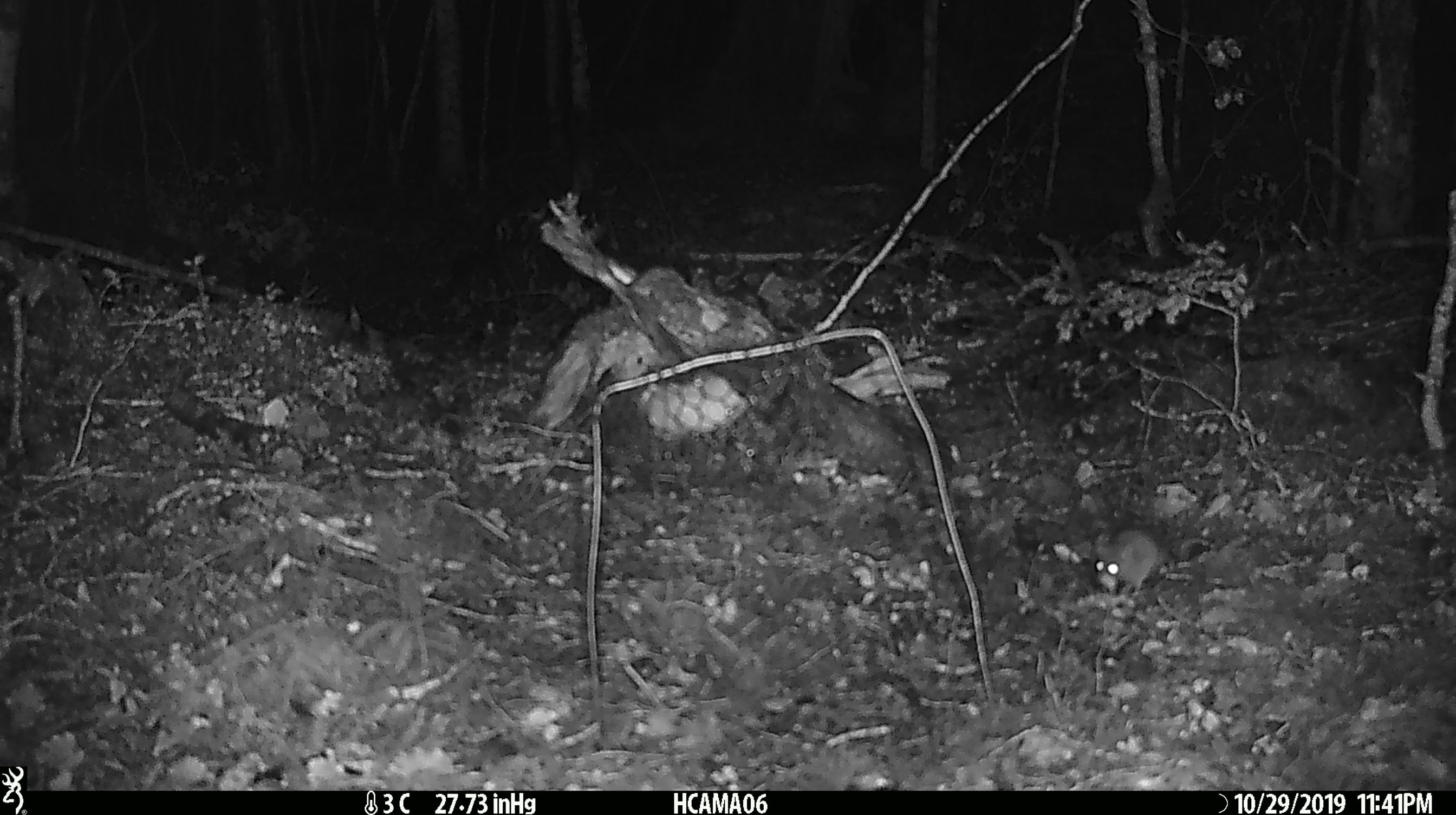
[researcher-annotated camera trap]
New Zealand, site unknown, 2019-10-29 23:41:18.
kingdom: Animalia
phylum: Chordata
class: Mammalia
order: Rodentia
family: Muridae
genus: Mus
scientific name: Mus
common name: mouse